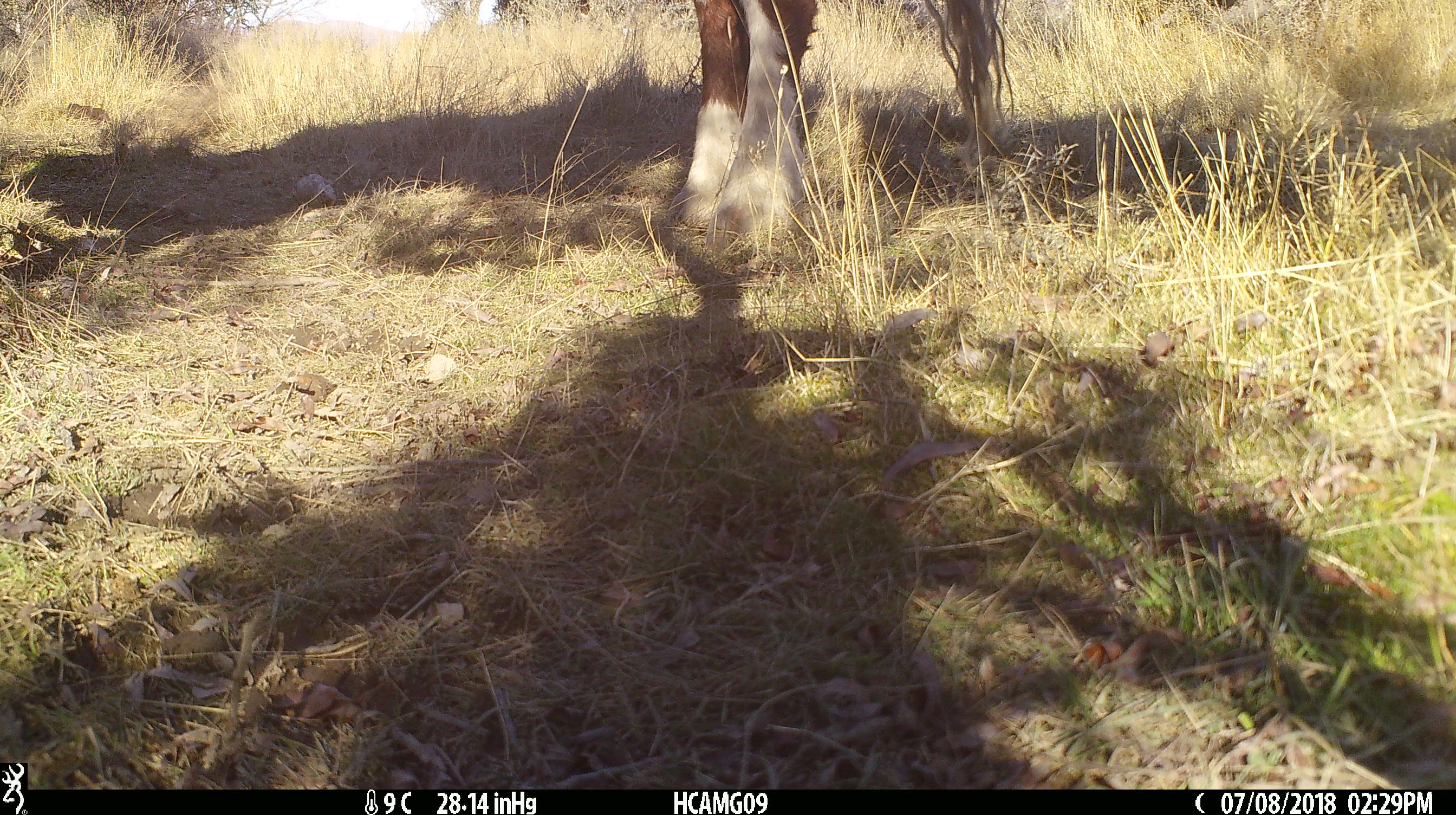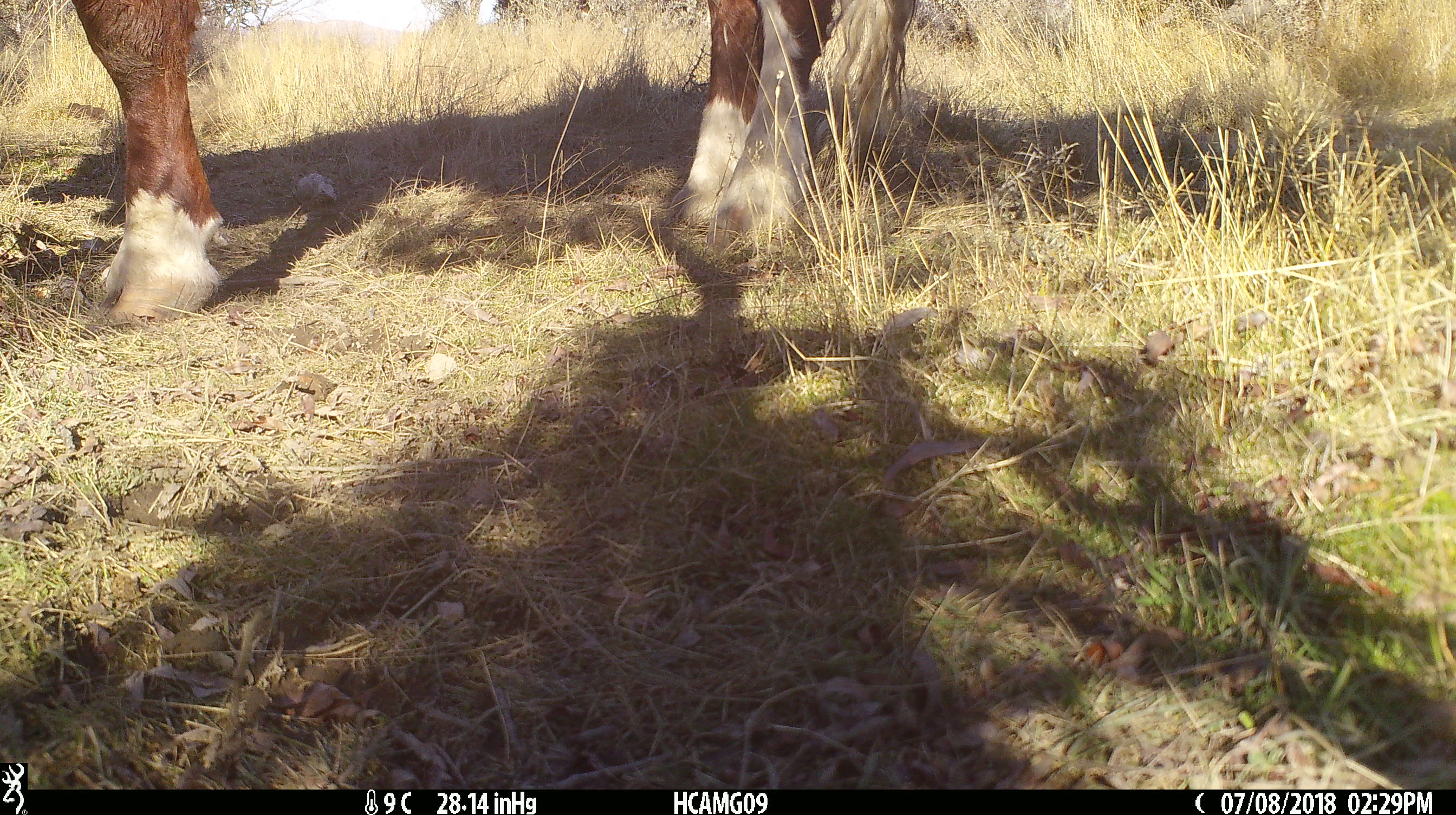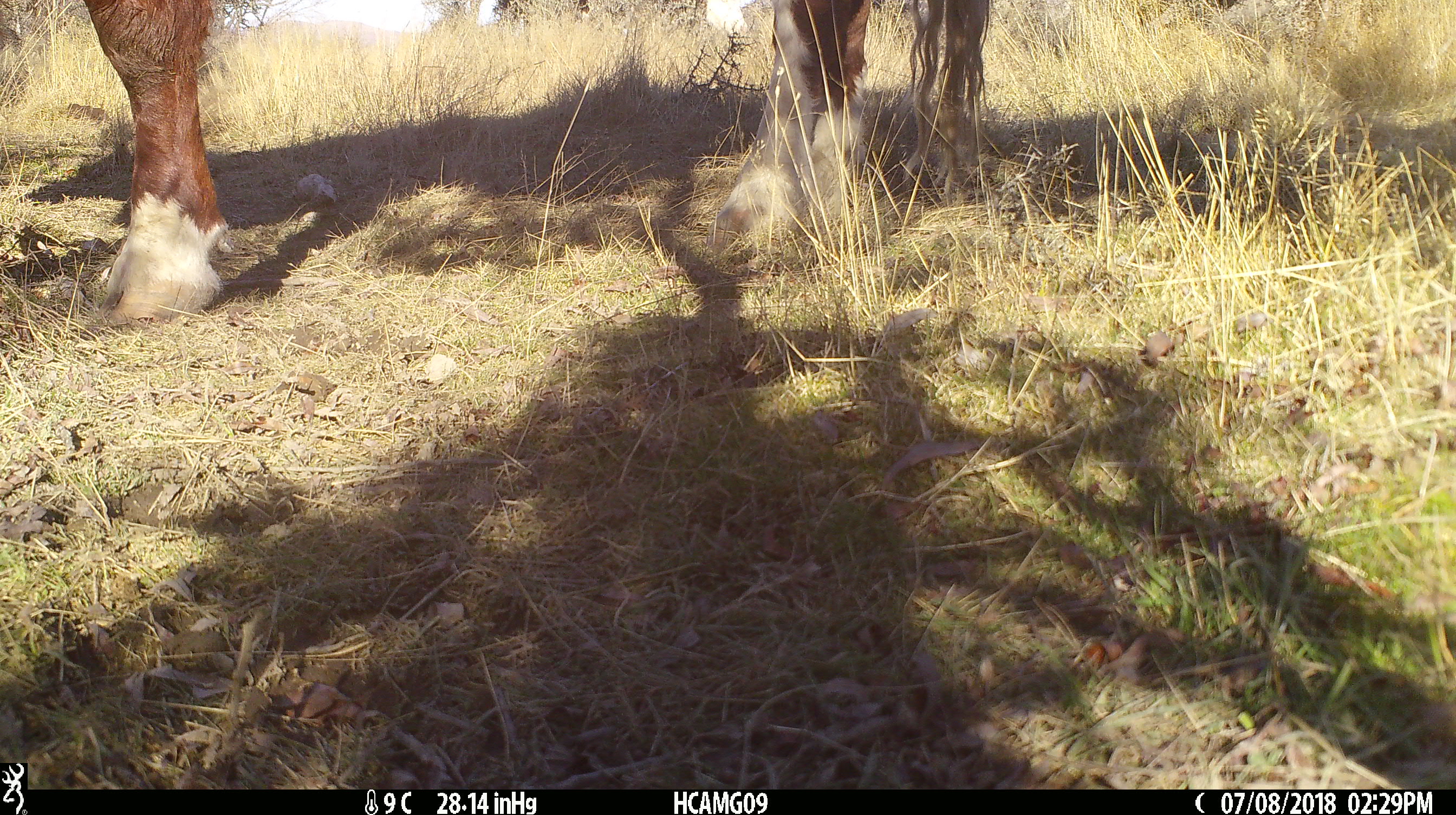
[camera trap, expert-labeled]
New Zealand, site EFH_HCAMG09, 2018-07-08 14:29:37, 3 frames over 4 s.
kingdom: Animalia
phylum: Chordata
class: Mammalia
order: Artiodactyla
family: Bovidae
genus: Bos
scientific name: Bos taurus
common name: domestic cow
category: cow